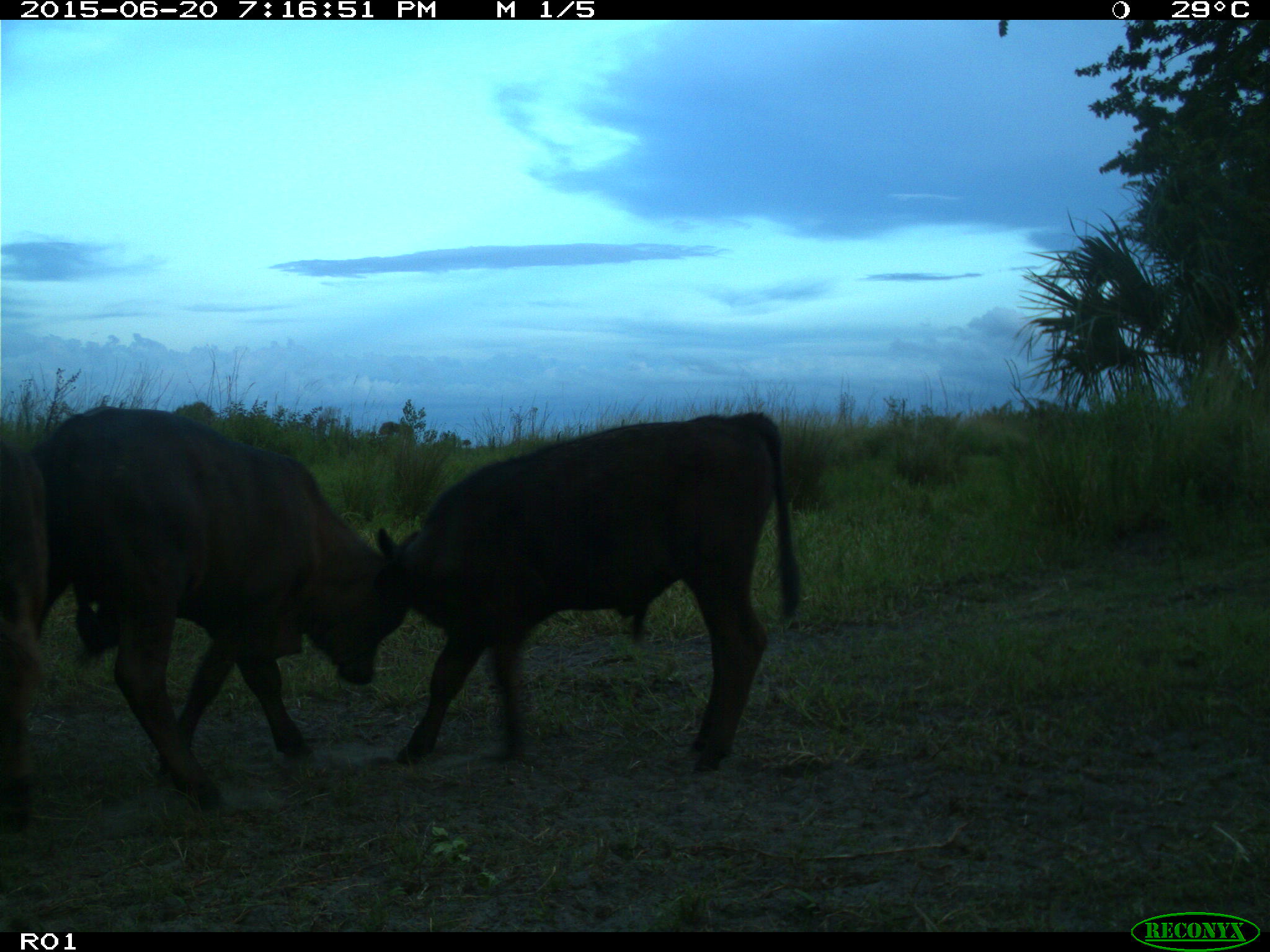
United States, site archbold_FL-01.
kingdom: Animalia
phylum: Chordata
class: Mammalia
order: Artiodactyla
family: Bovidae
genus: Bos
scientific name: Bos taurus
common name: domestic cow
Bos taurus (domestic cow).